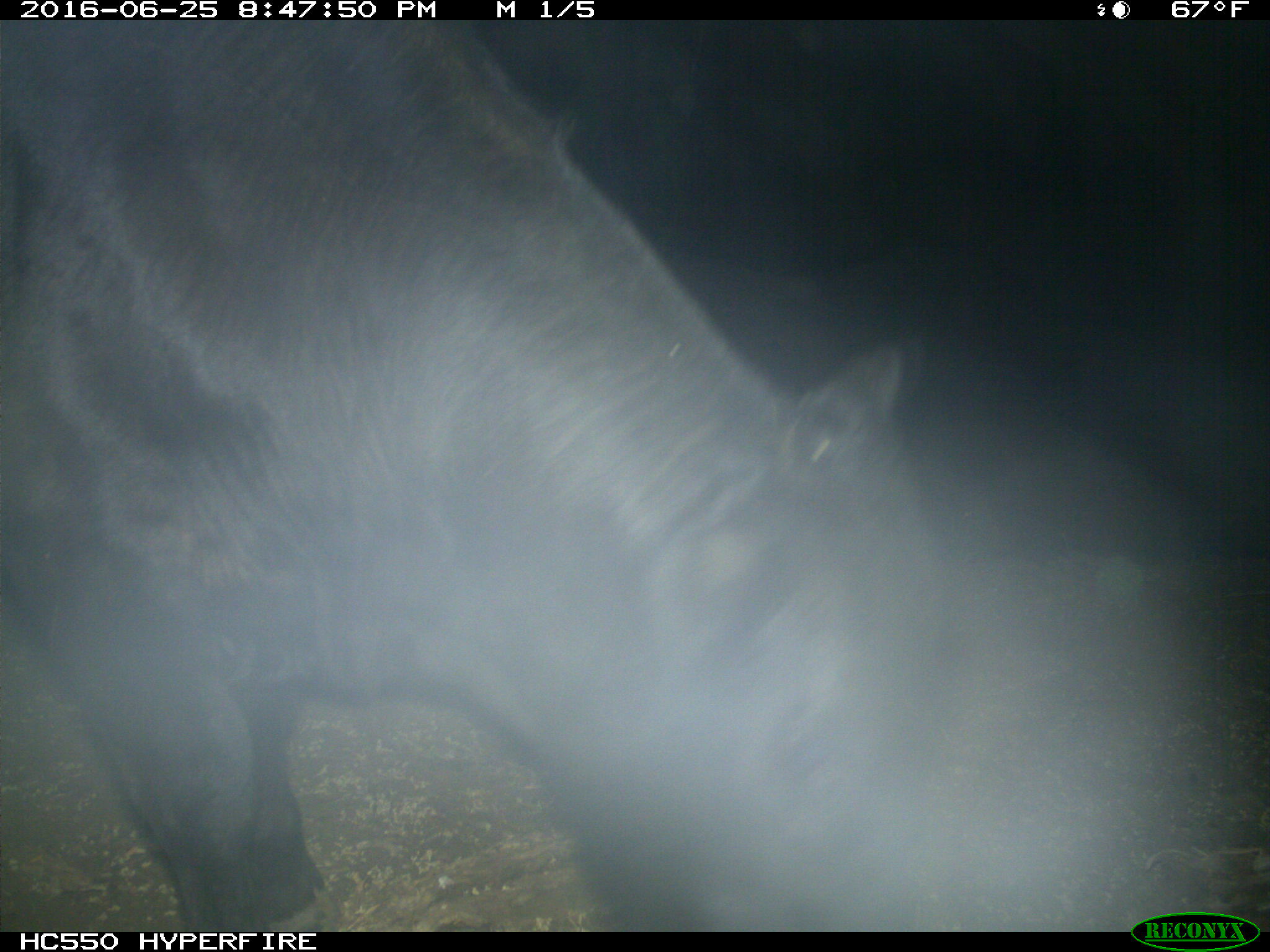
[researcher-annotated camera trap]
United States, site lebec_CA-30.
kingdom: Animalia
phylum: Chordata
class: Mammalia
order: Artiodactyla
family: Bovidae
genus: Bos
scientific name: Bos taurus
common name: domestic cow